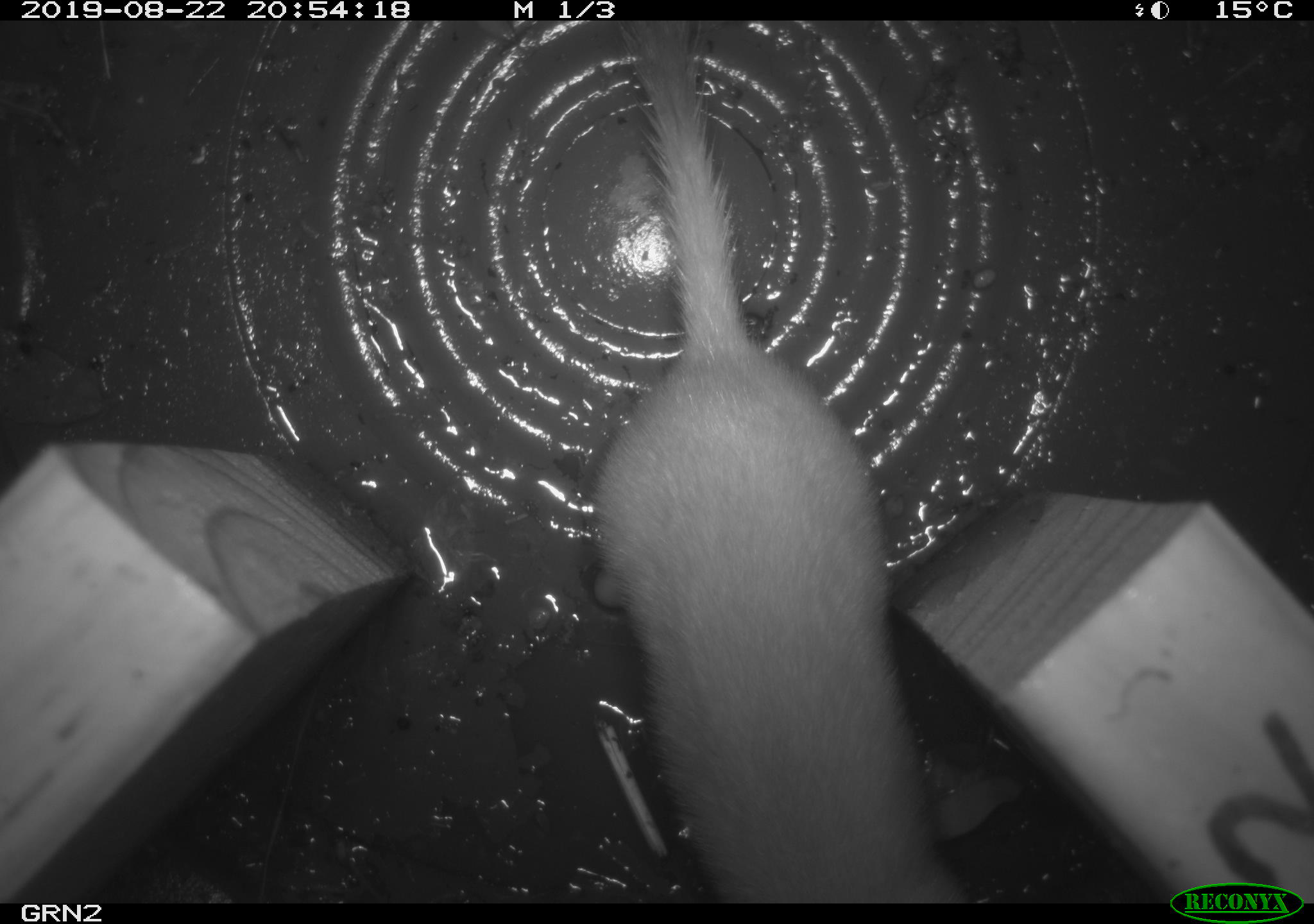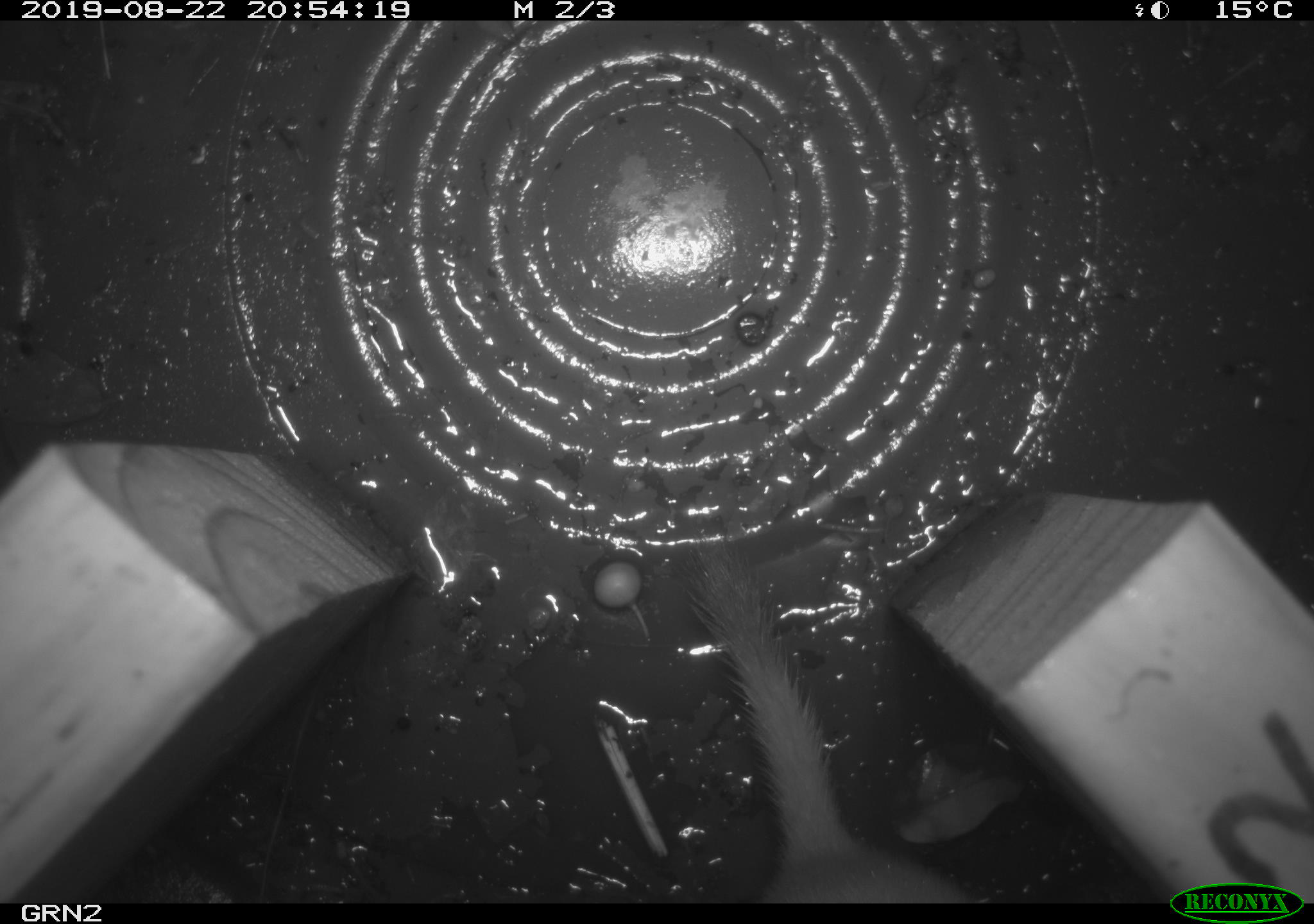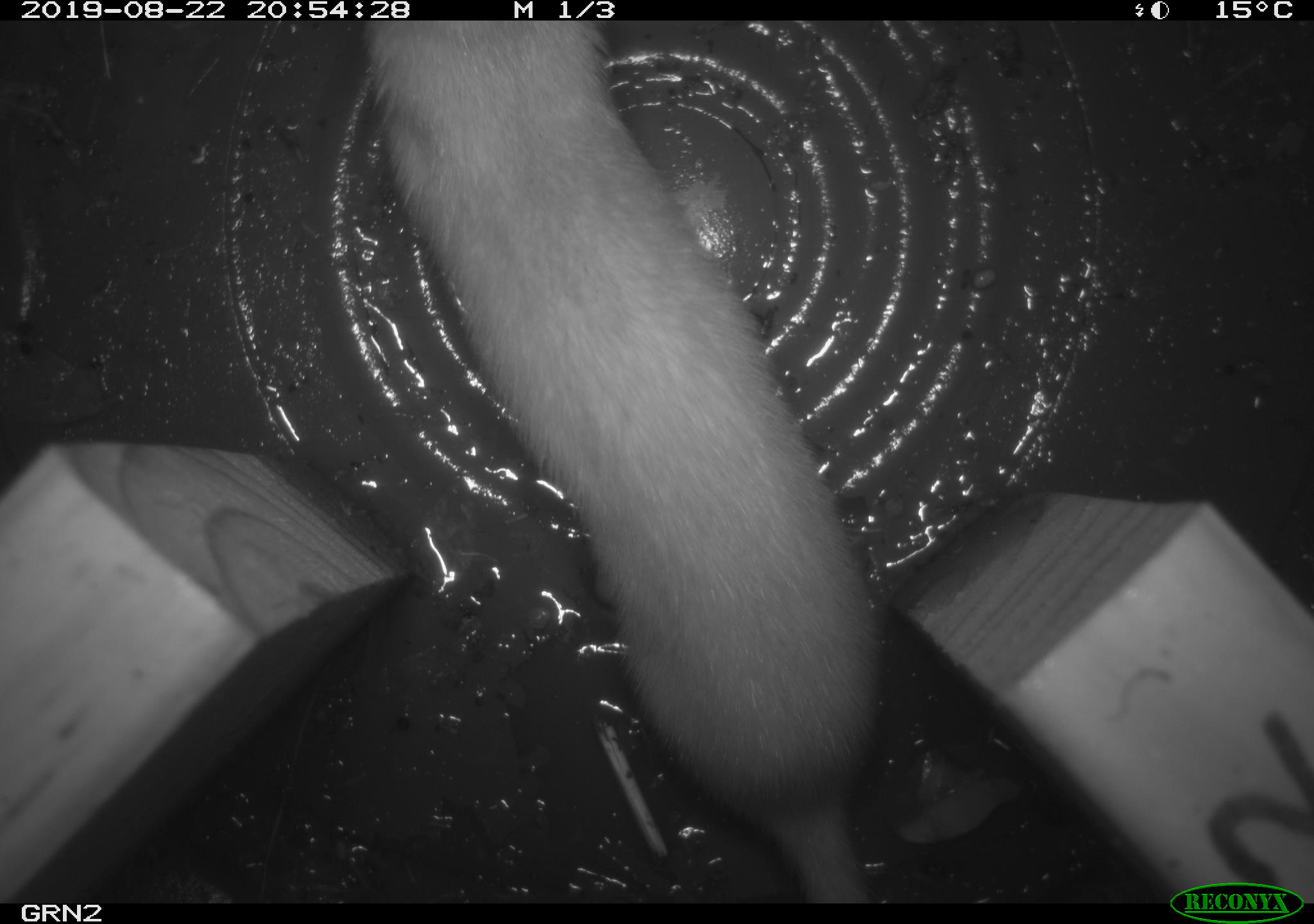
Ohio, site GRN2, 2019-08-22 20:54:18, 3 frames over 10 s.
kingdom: Animalia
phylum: Chordata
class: Mammalia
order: Carnivora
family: Mustelidae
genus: Neogale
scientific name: Neogale frenata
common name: long-tailed weasel